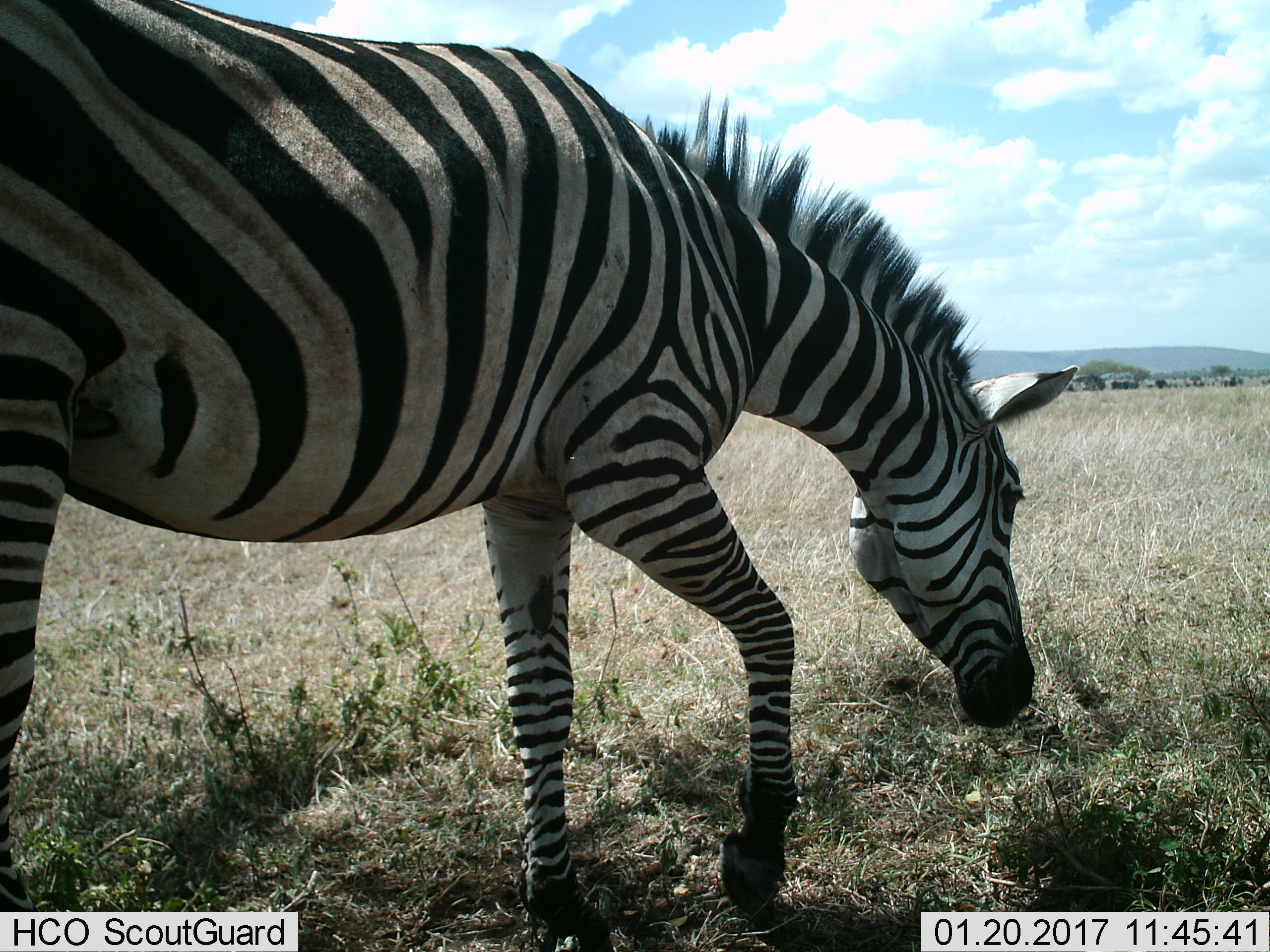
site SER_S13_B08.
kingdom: Animalia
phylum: Chordata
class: Mammalia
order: Perissodactyla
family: Equidae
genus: Equus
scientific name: Equus quagga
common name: plains zebra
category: zebraplains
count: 1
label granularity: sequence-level